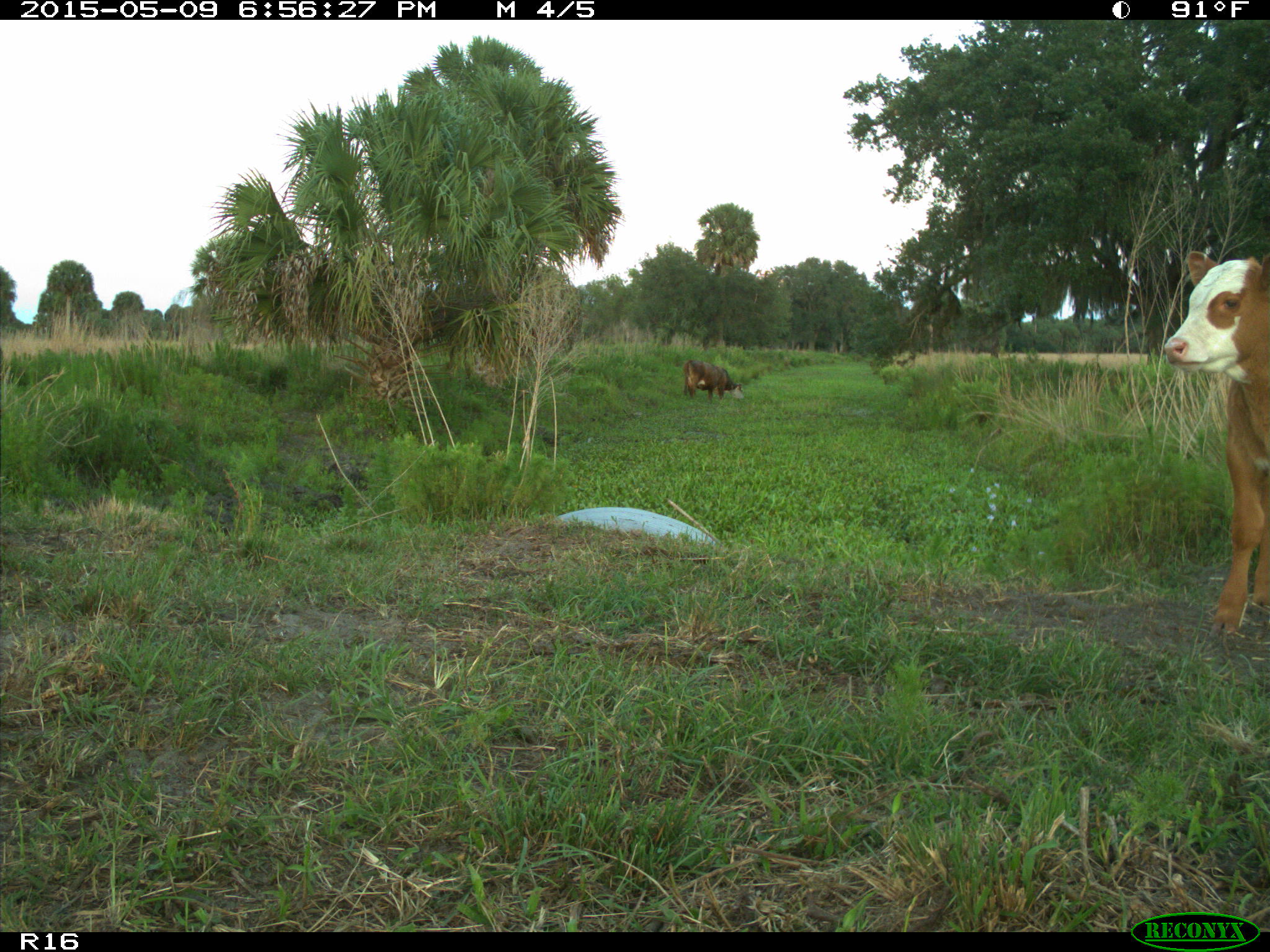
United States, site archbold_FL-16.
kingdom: Animalia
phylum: Chordata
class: Mammalia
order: Artiodactyla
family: Bovidae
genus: Bos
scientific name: Bos taurus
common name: domestic cow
Bos taurus (domestic cow).